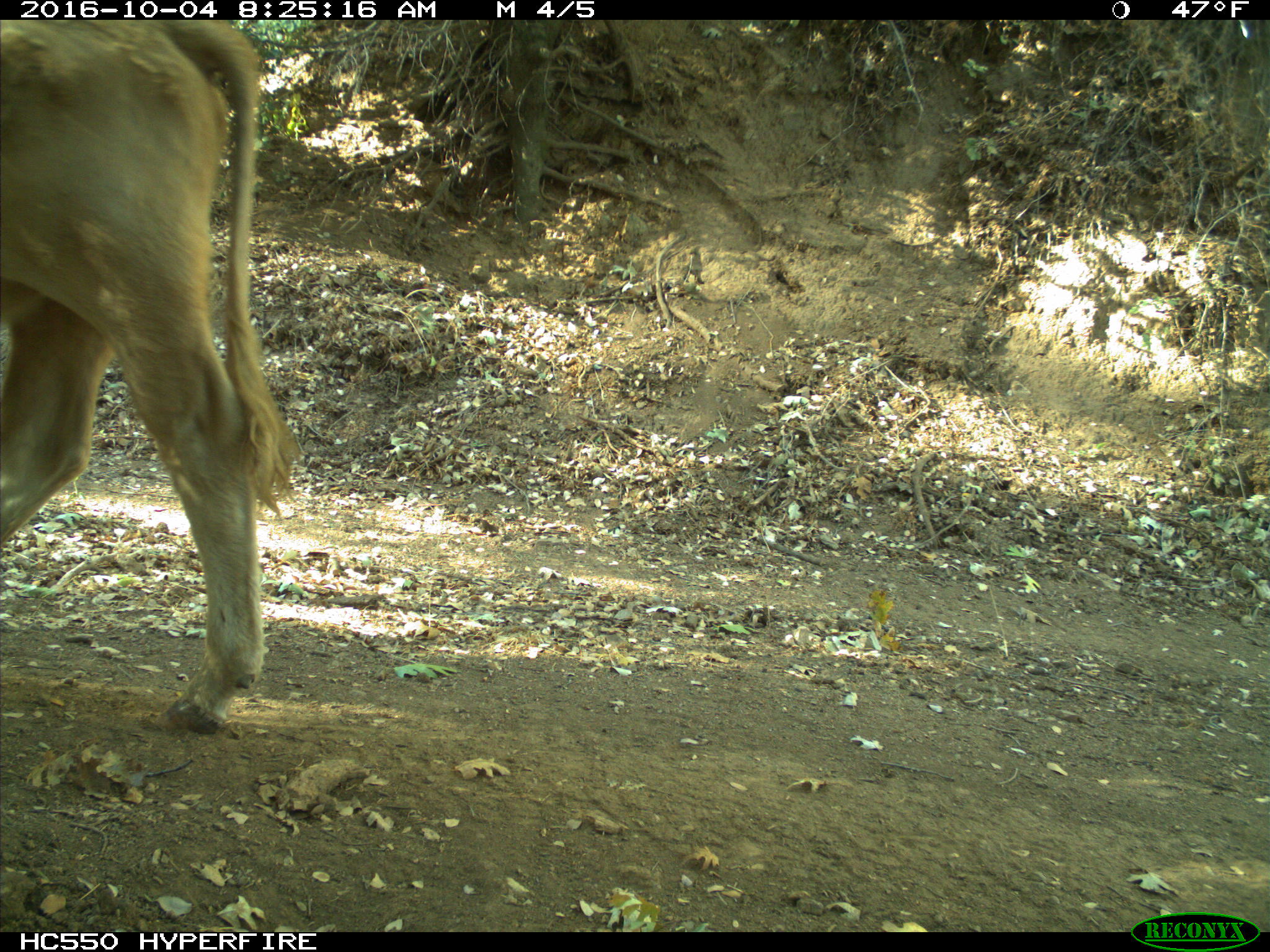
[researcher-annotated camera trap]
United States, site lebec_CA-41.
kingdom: Animalia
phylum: Chordata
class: Mammalia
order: Artiodactyla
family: Bovidae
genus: Bos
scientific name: Bos taurus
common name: domestic cow